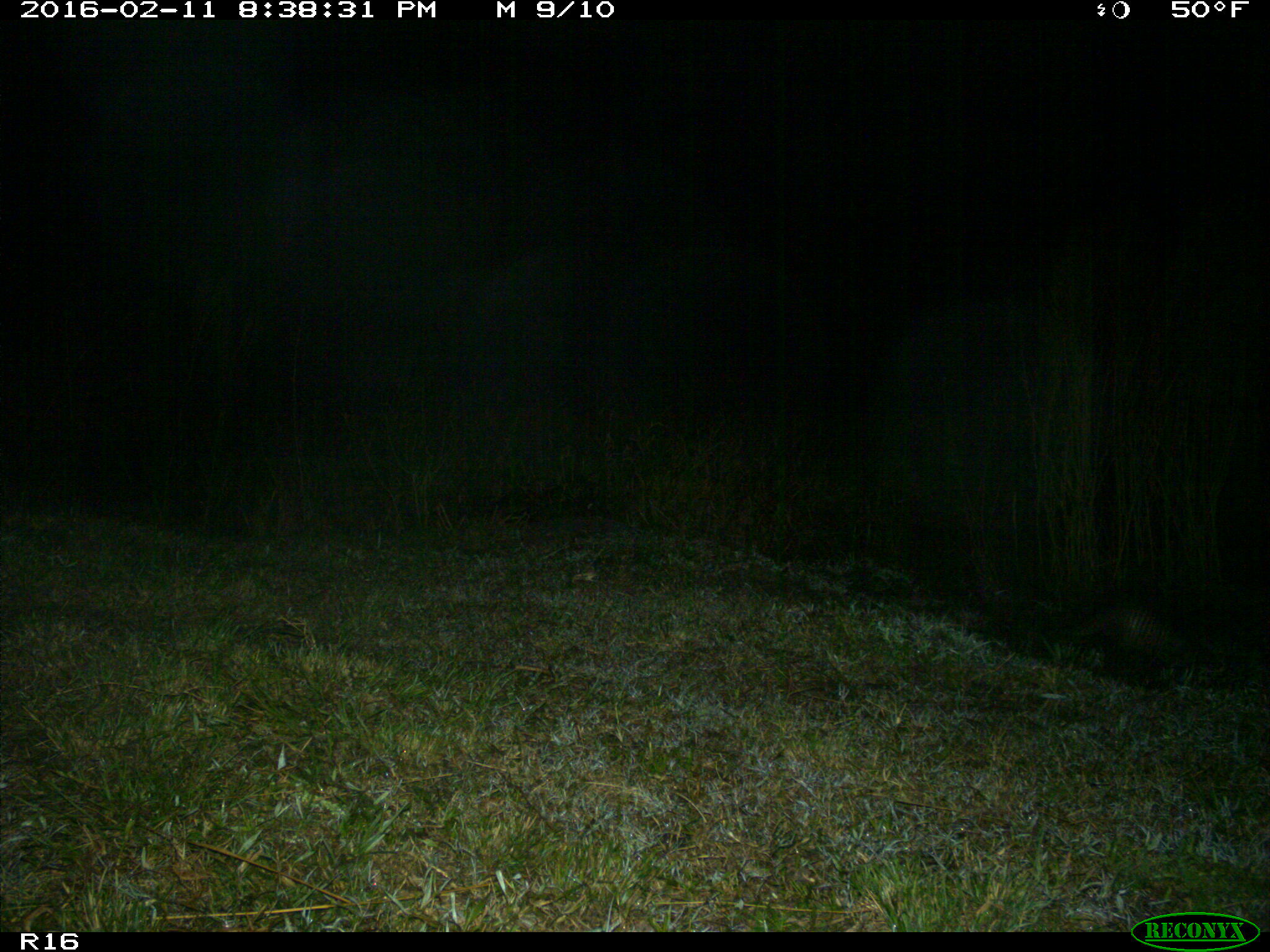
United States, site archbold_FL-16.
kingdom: Animalia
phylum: Chordata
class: Mammalia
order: Cingulata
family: Dasypodidae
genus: Dasypus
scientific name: Dasypus novemcinctus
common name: nine-banded armadillo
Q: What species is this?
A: Dasypus novemcinctus (nine-banded armadillo).